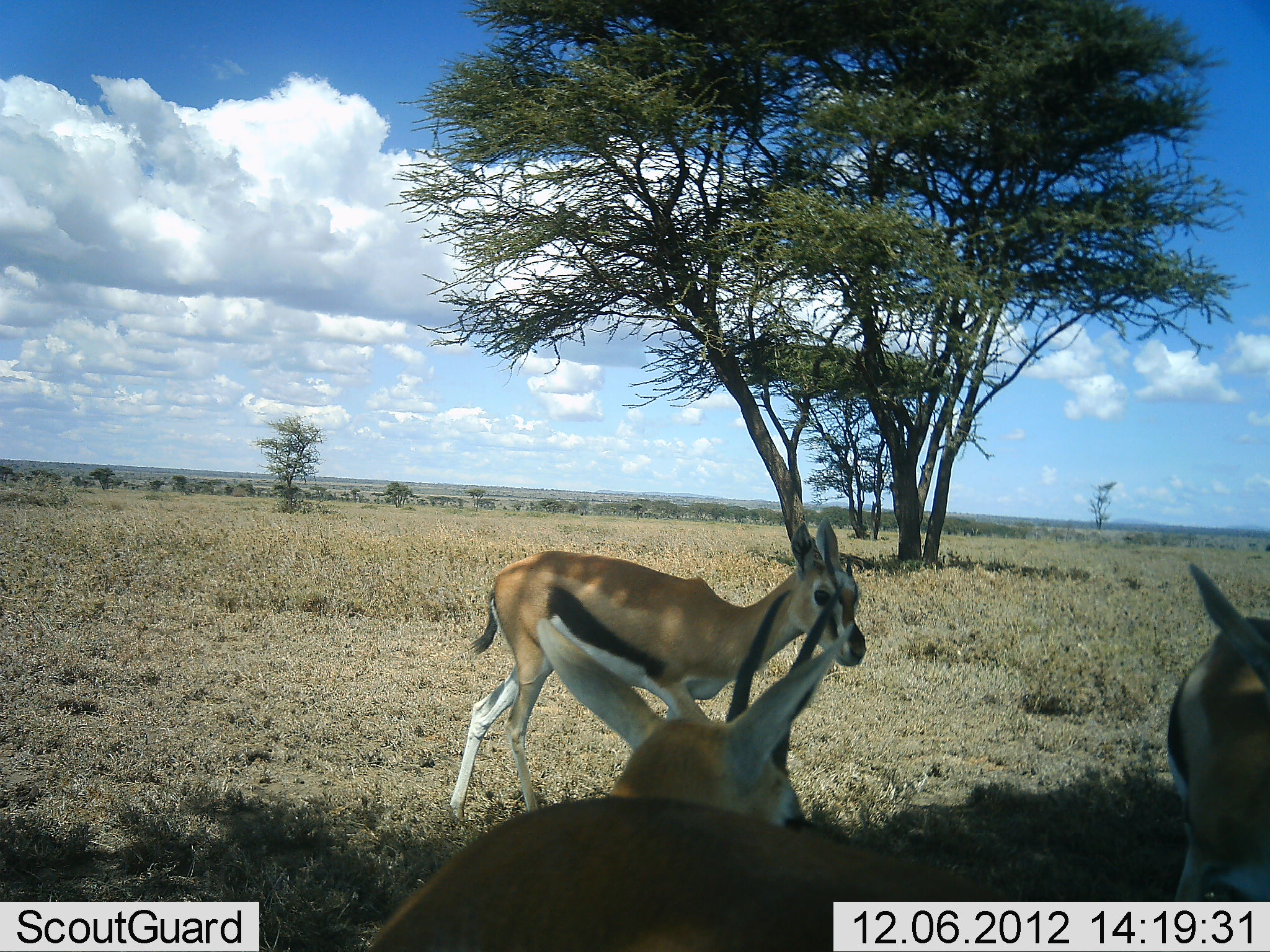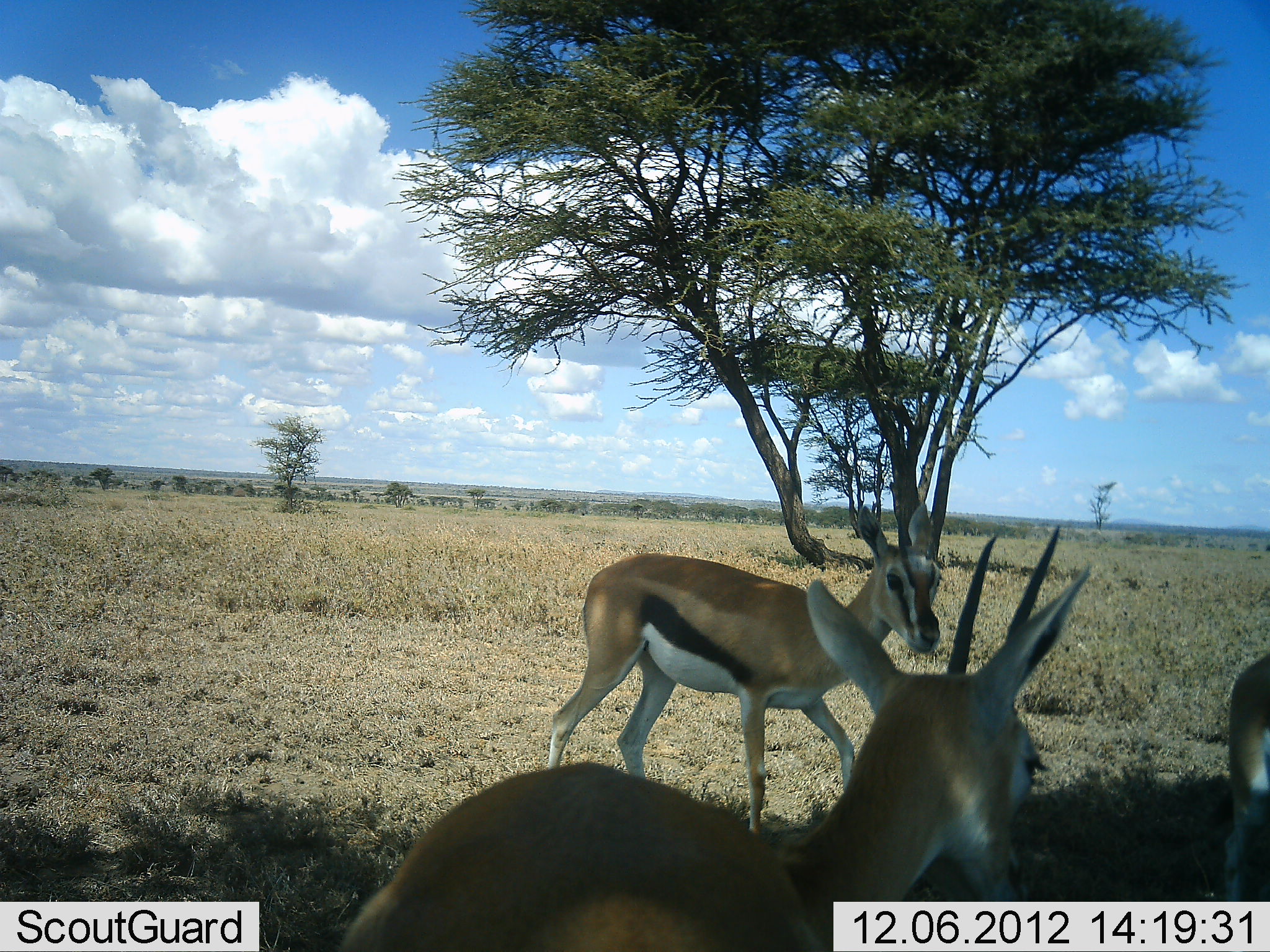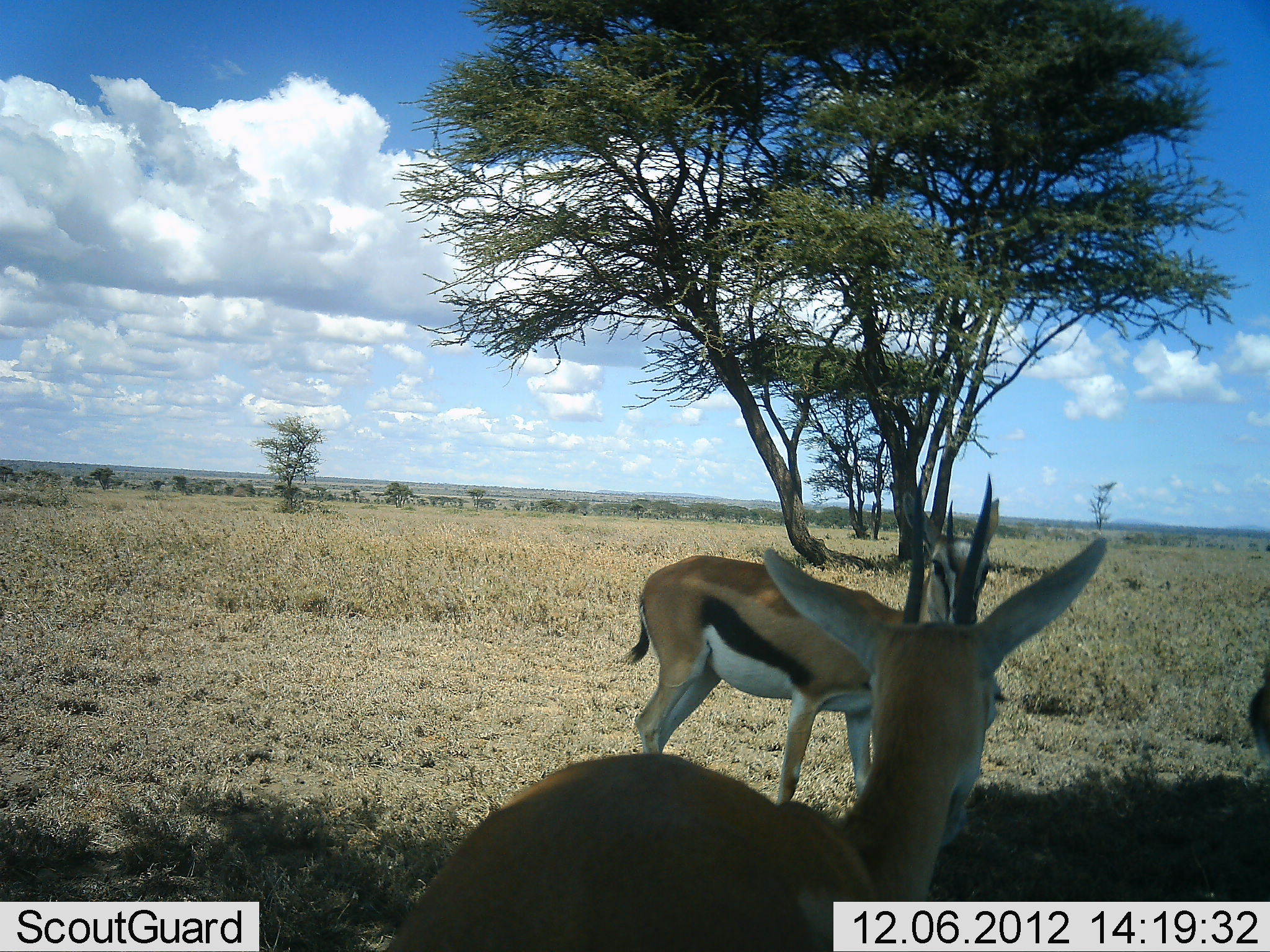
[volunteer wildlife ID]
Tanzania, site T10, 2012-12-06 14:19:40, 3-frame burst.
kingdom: Animalia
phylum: Chordata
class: Mammalia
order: Artiodactyla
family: Bovidae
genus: Eudorcas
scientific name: Eudorcas thomsonii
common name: thomson's gazelle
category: gazellethomsons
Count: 3.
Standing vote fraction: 50%.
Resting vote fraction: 0%.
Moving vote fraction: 80%.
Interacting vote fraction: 10%.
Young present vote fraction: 10%.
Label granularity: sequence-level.